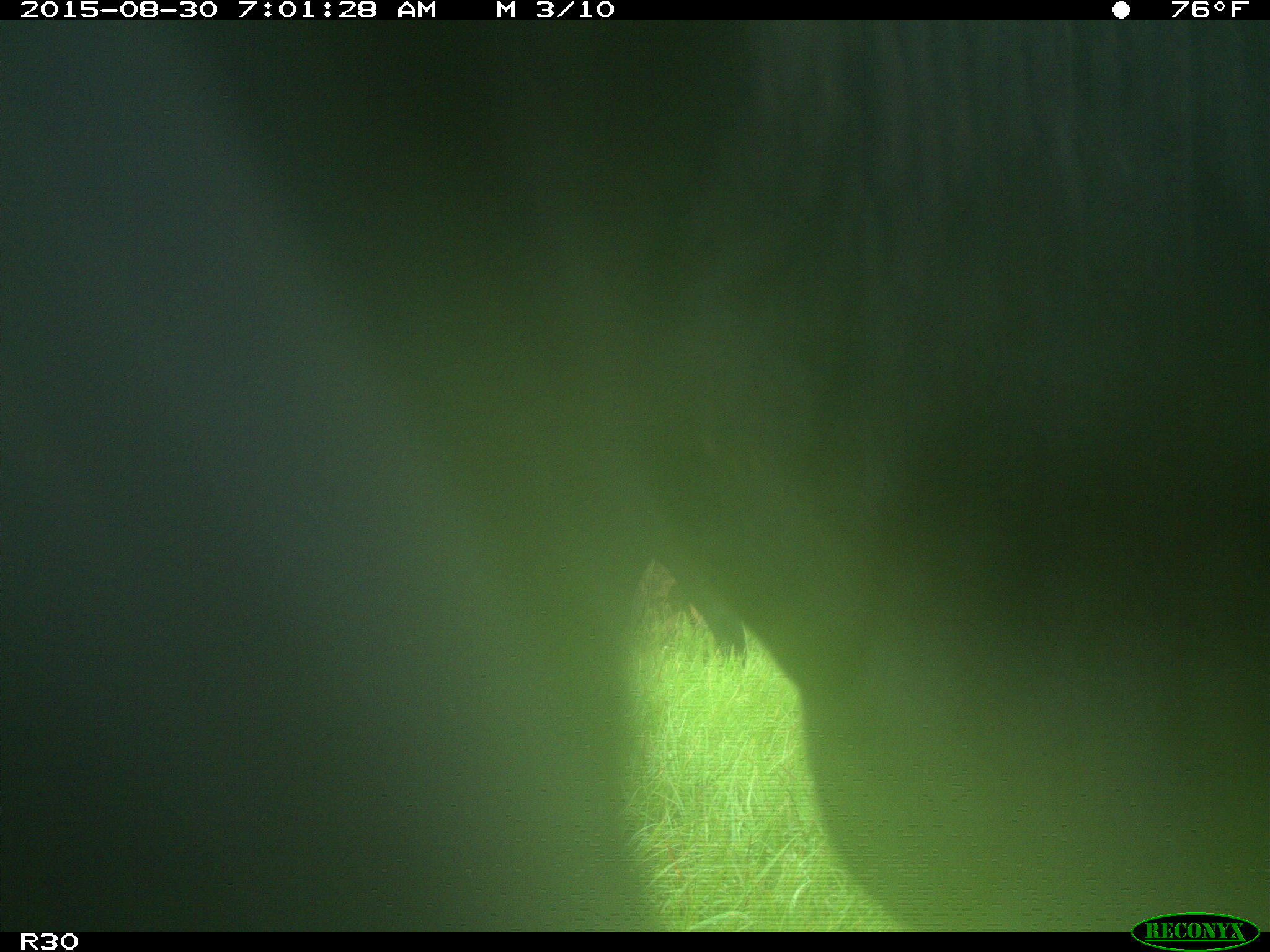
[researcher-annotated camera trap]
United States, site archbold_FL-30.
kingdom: Animalia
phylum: Chordata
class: Mammalia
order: Artiodactyla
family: Bovidae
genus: Bos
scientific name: Bos taurus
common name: domestic cow